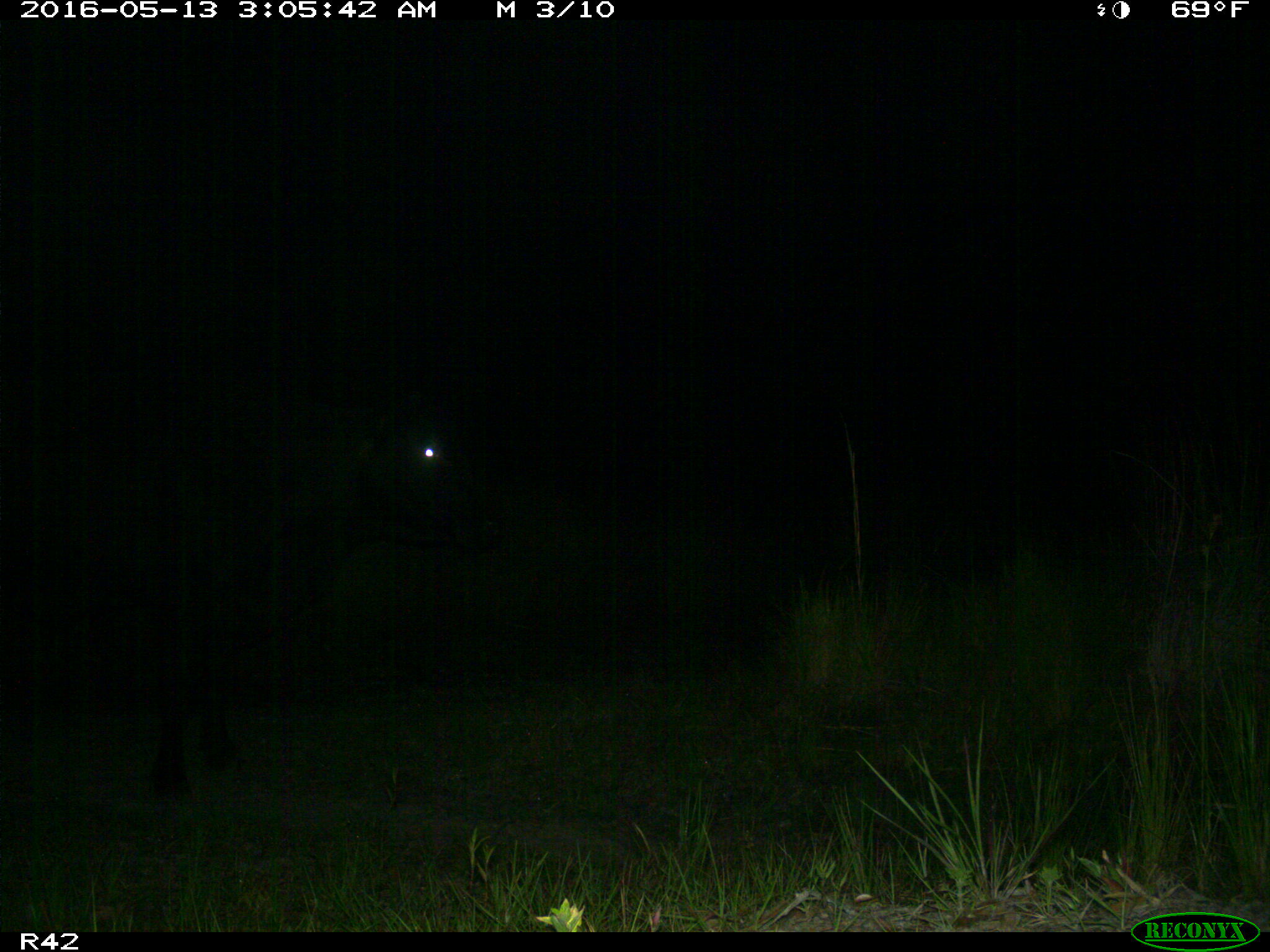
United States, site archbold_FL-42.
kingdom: Animalia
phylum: Chordata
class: Mammalia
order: Artiodactyla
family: Bovidae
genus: Bos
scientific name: Bos taurus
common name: domestic cow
Bos taurus (domestic cow).